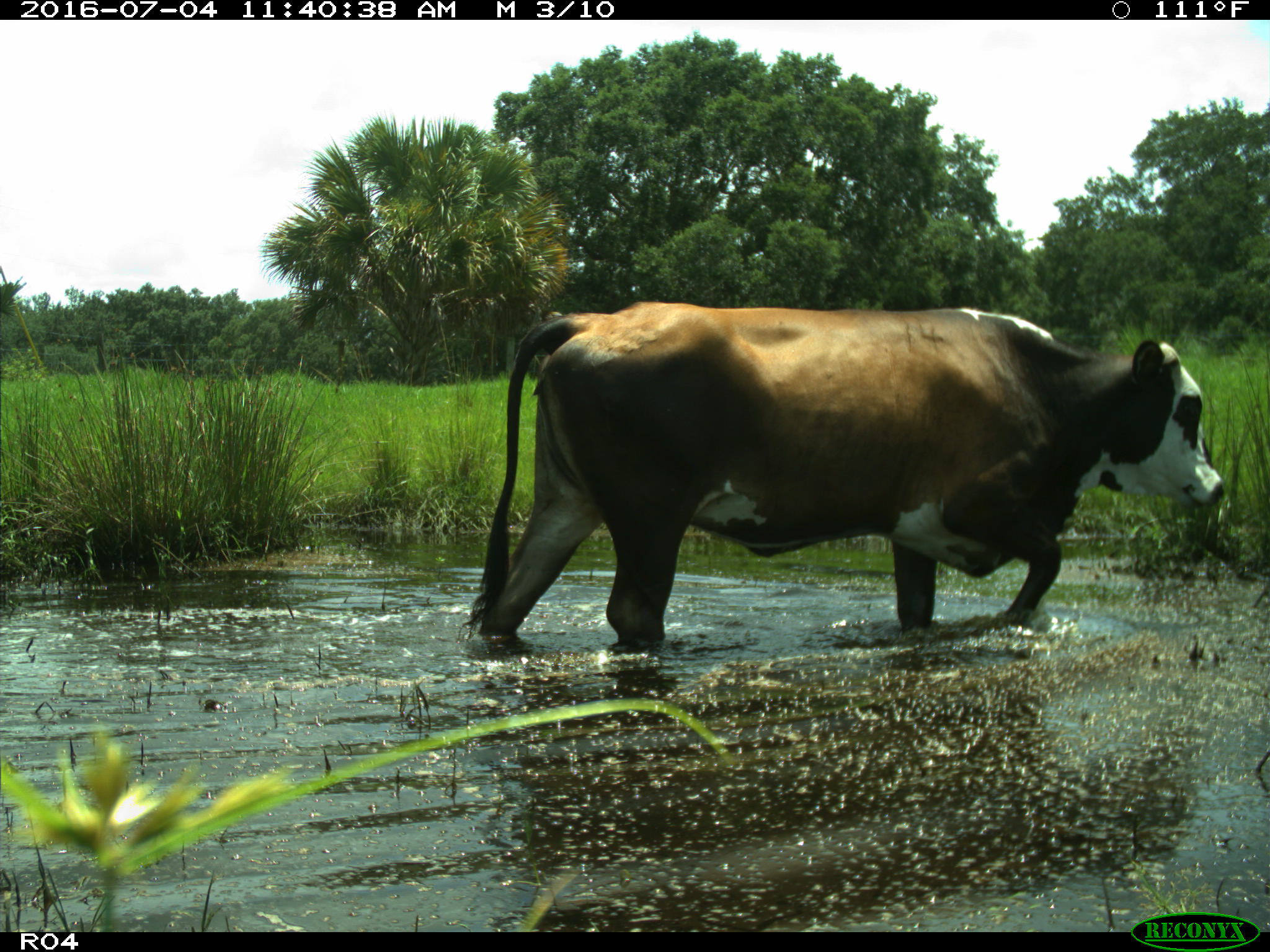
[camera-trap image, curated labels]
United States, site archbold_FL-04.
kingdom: Animalia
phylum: Chordata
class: Mammalia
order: Artiodactyla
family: Bovidae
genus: Bos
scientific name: Bos taurus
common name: domestic cow